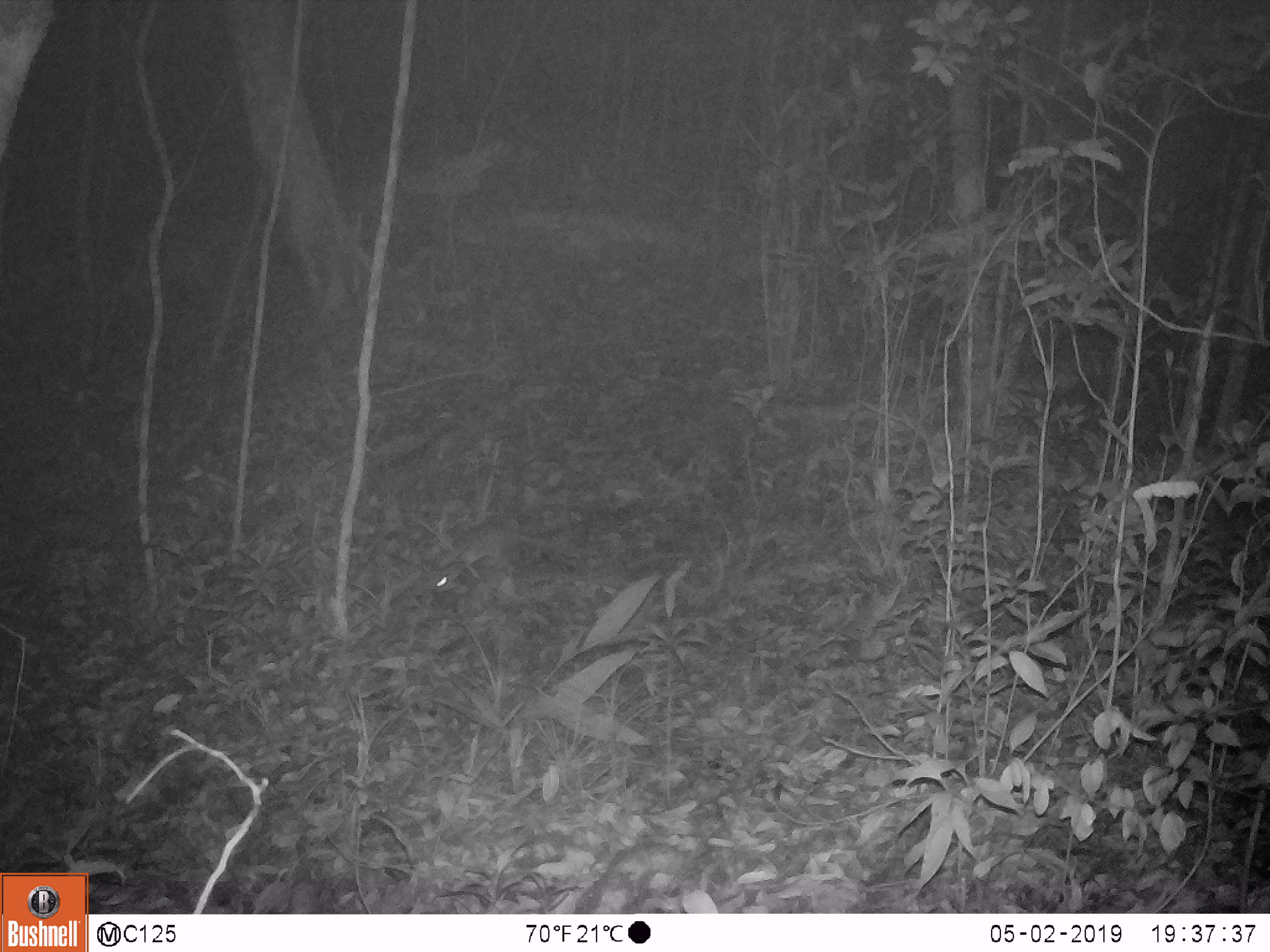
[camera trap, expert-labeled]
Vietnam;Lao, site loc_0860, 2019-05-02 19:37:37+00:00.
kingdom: Animalia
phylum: Chordata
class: Mammalia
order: Rodentia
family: Muridae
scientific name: Muridae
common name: old-world mice and rats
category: unidentified murid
Unidentified murid (old-world mice and rats) (Muridae). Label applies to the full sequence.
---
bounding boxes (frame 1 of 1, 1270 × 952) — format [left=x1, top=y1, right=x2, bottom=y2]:
unidentified murid: [left=432, top=515, right=520, bottom=593]